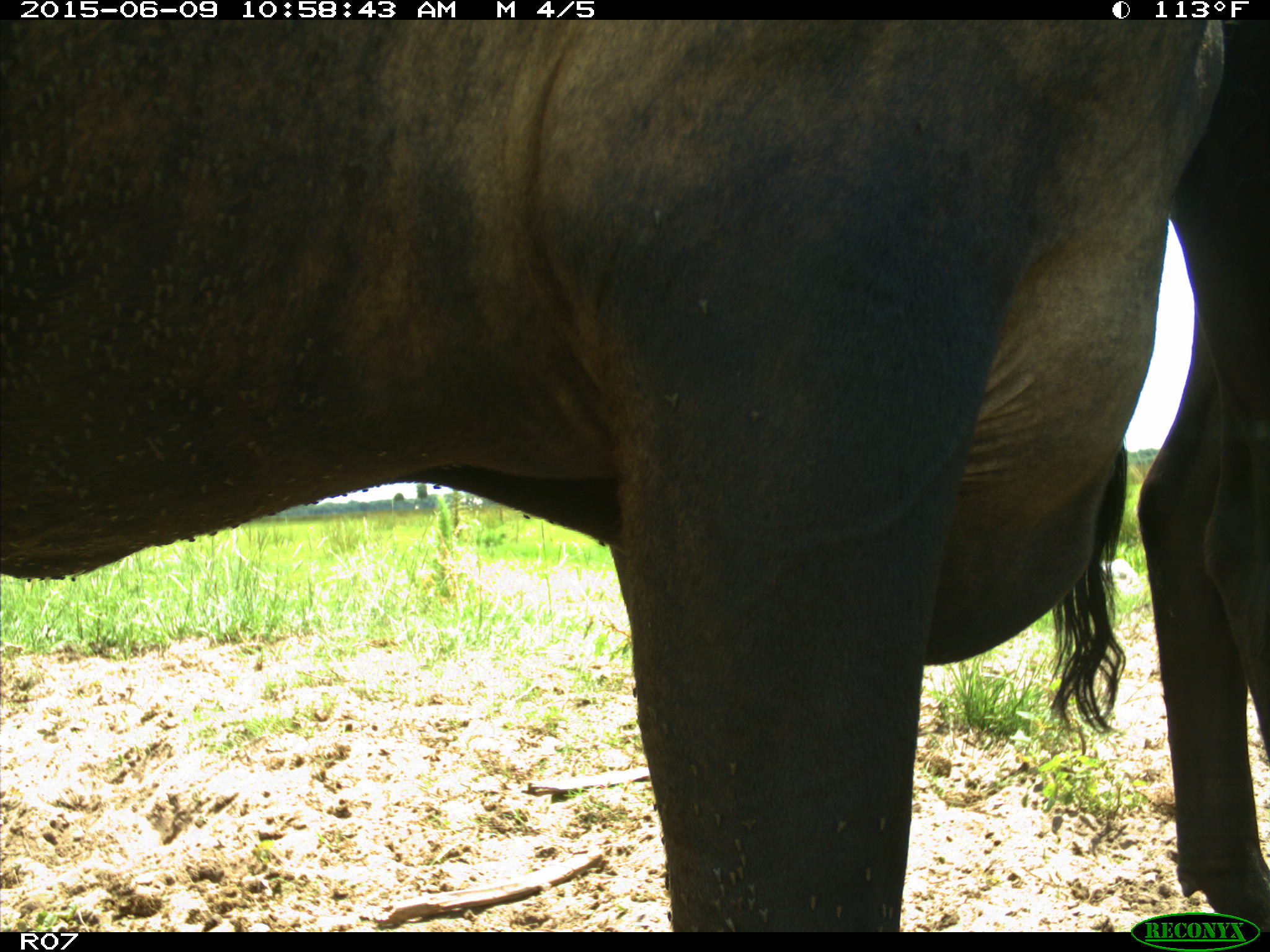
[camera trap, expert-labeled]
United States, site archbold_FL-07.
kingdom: Animalia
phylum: Chordata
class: Mammalia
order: Artiodactyla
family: Bovidae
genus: Bos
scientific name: Bos taurus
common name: domestic cow